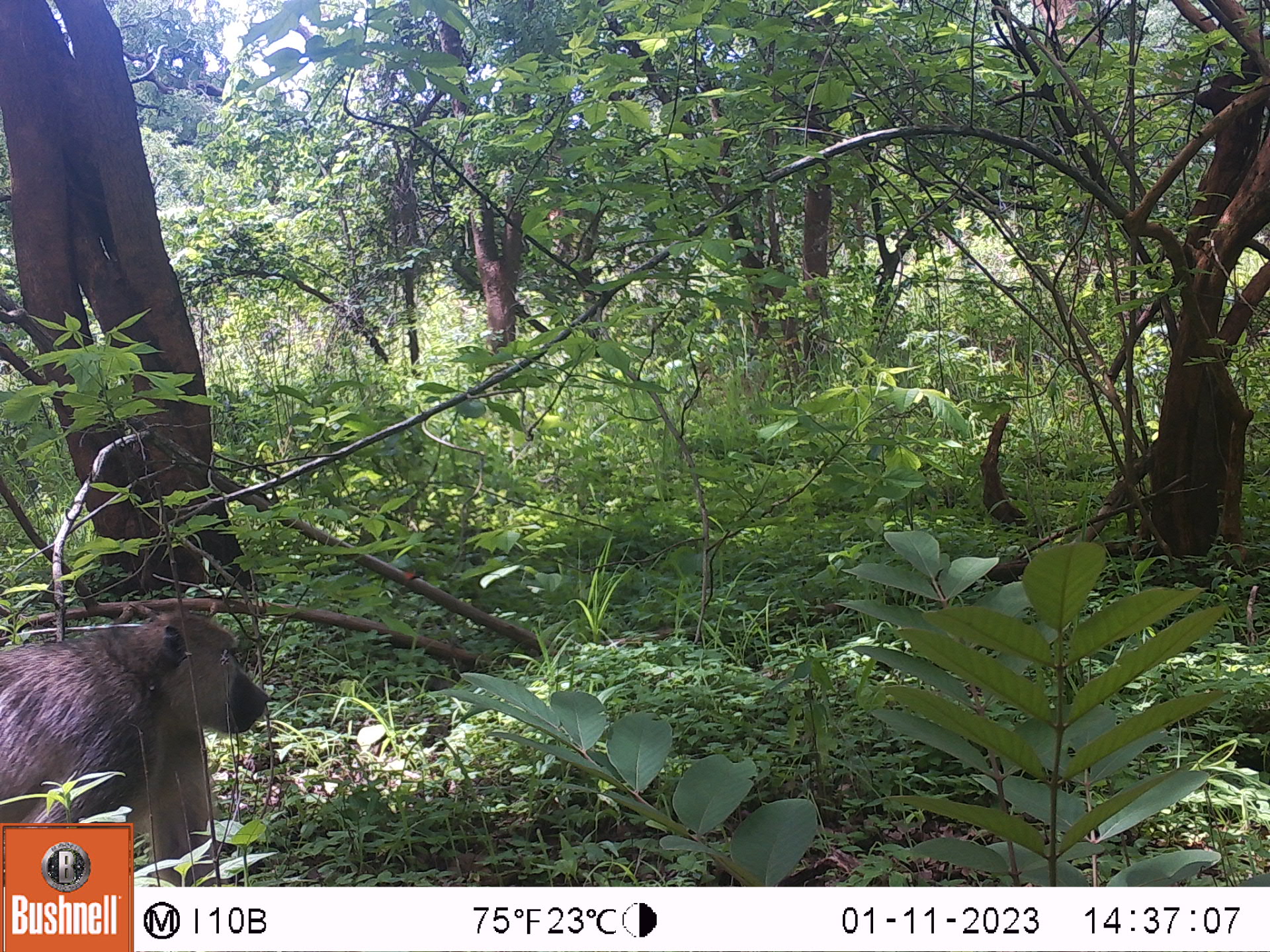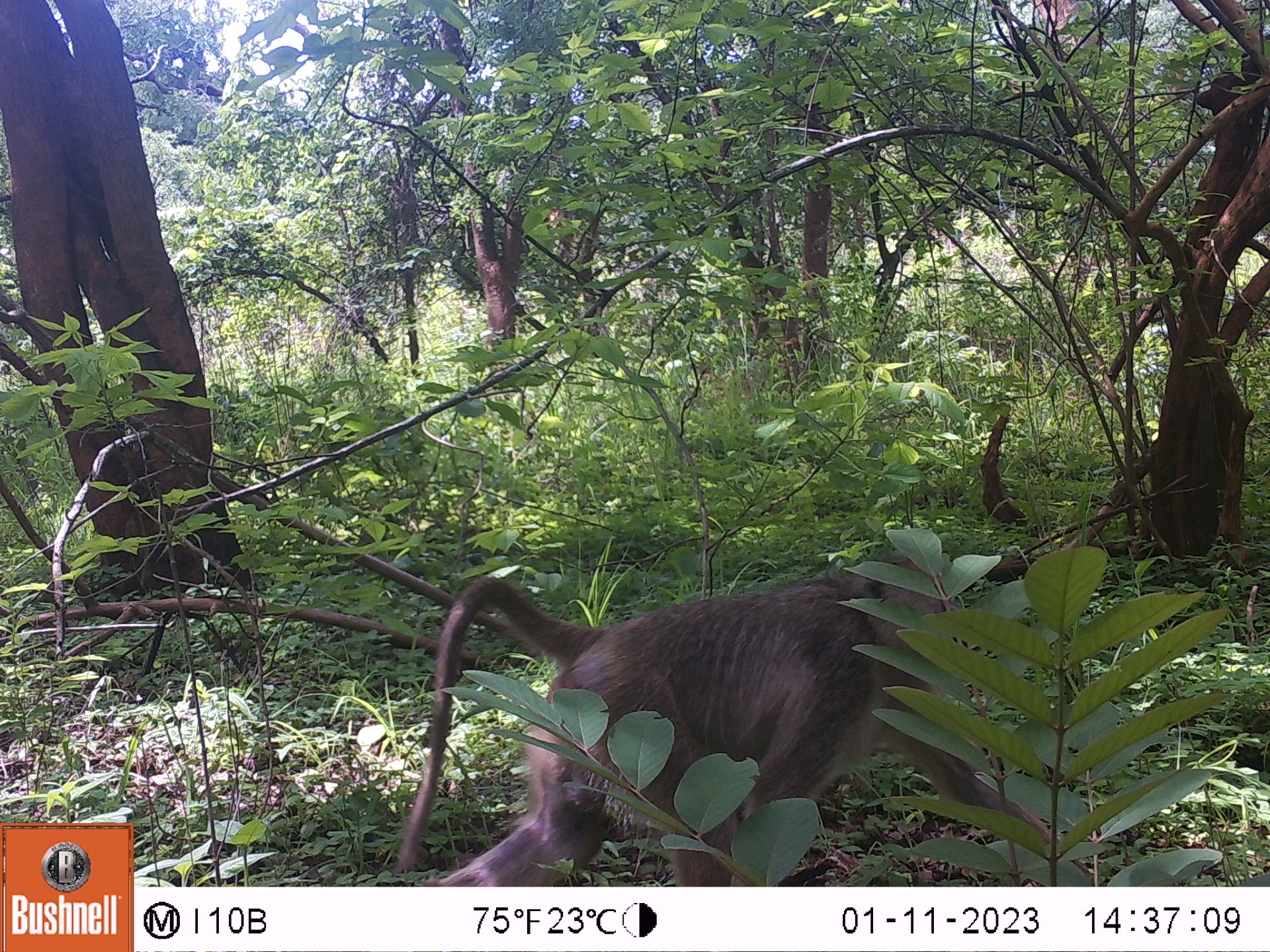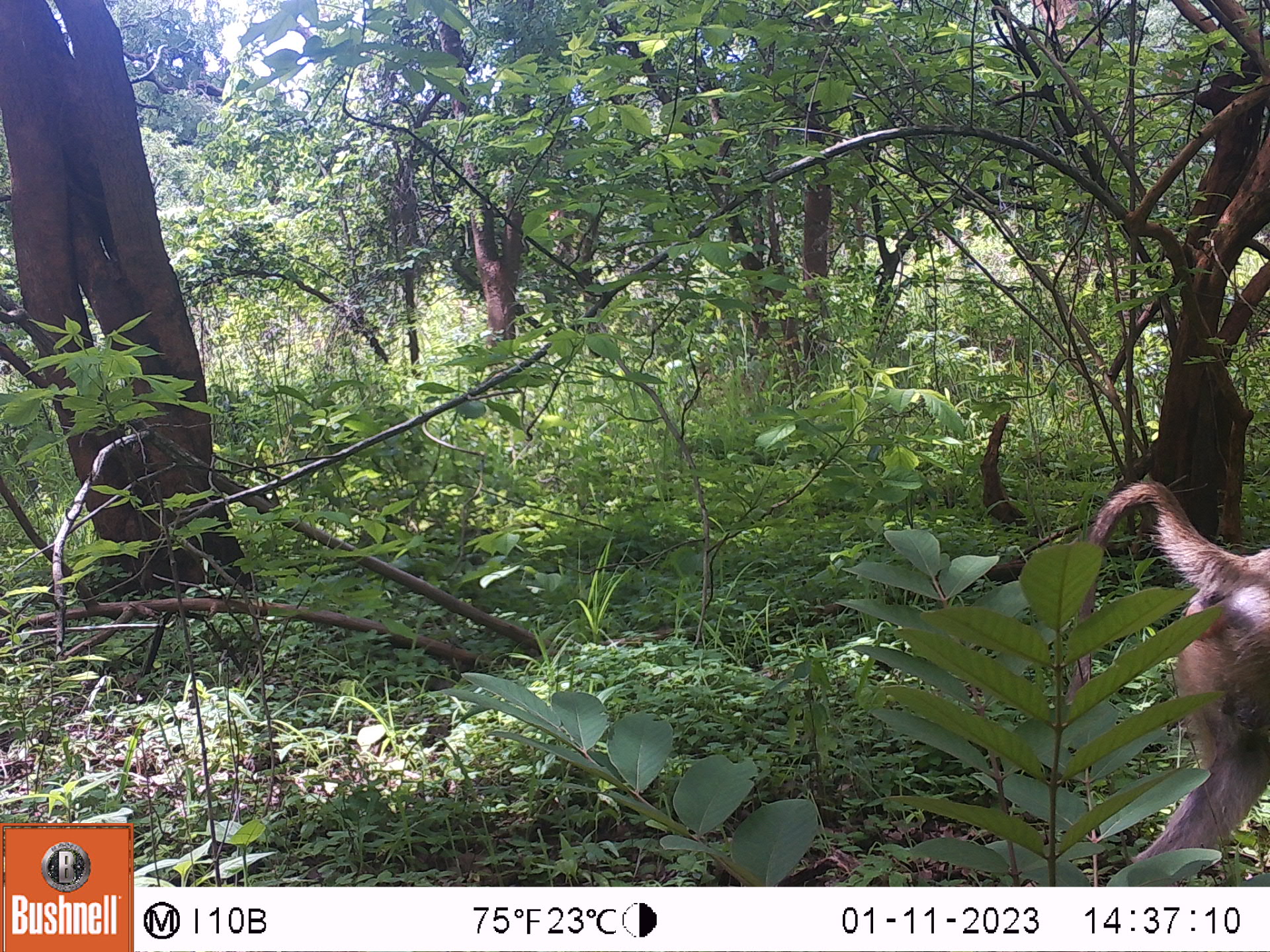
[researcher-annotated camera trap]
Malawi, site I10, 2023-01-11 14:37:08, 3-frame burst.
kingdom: Animalia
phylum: Chordata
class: Mammalia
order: Primates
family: Cercopithecidae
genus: Papio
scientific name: Papio cynocephalus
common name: yellow baboon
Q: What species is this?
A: Yellow baboon (Papio cynocephalus).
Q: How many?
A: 1.